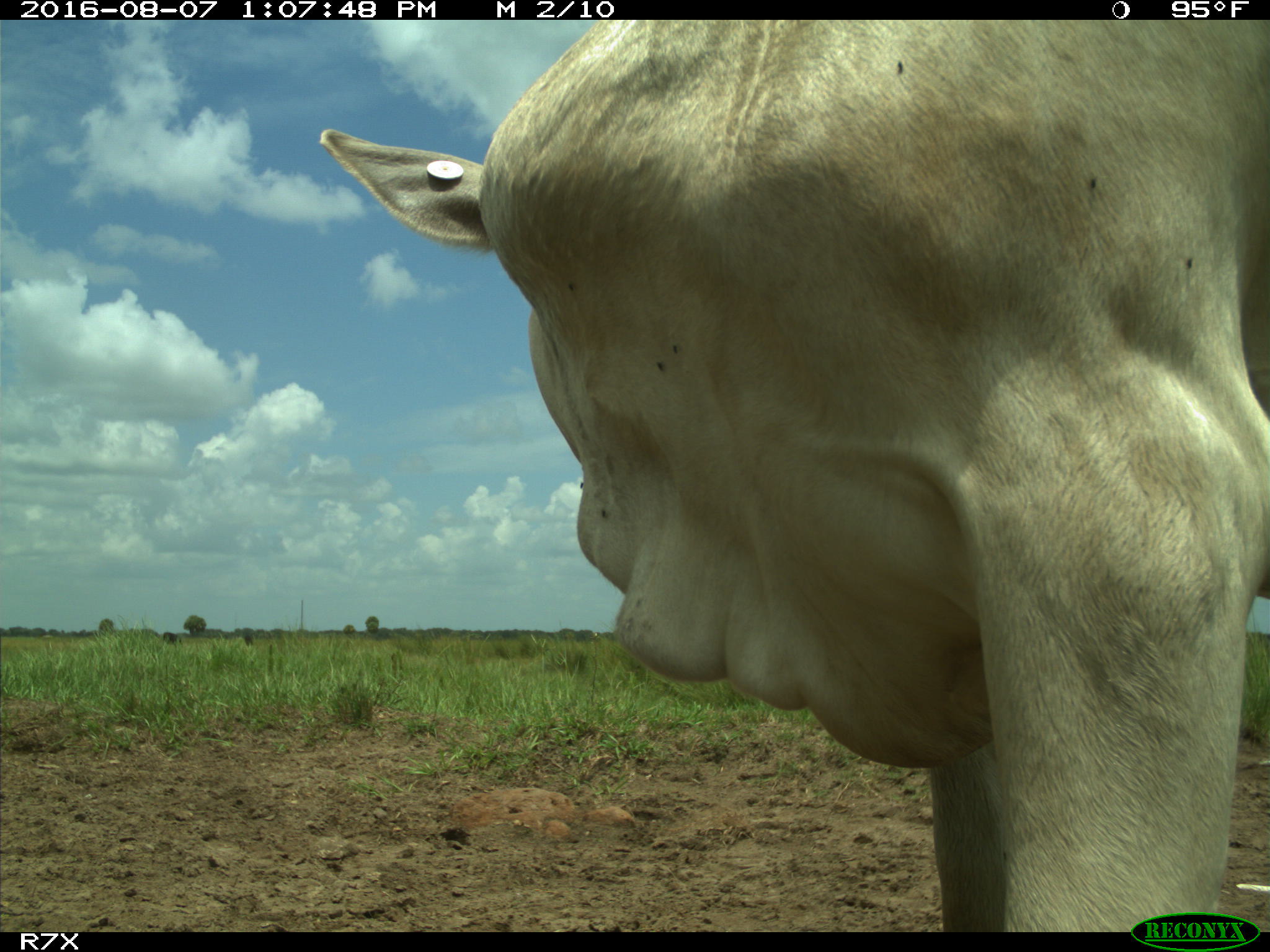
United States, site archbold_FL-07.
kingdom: Animalia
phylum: Chordata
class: Mammalia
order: Artiodactyla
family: Bovidae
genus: Bos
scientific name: Bos taurus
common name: domestic cow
Bos taurus (domestic cow).